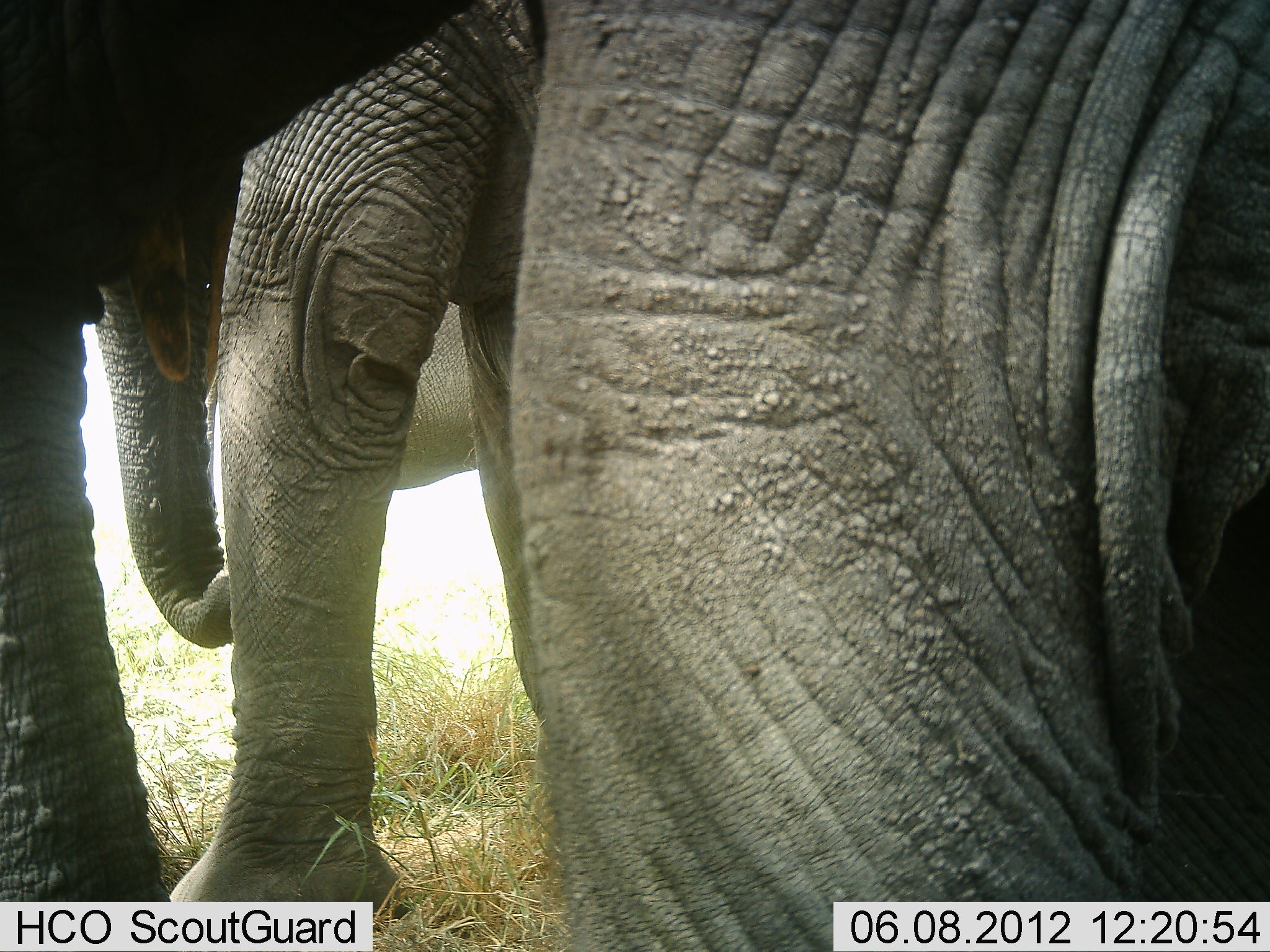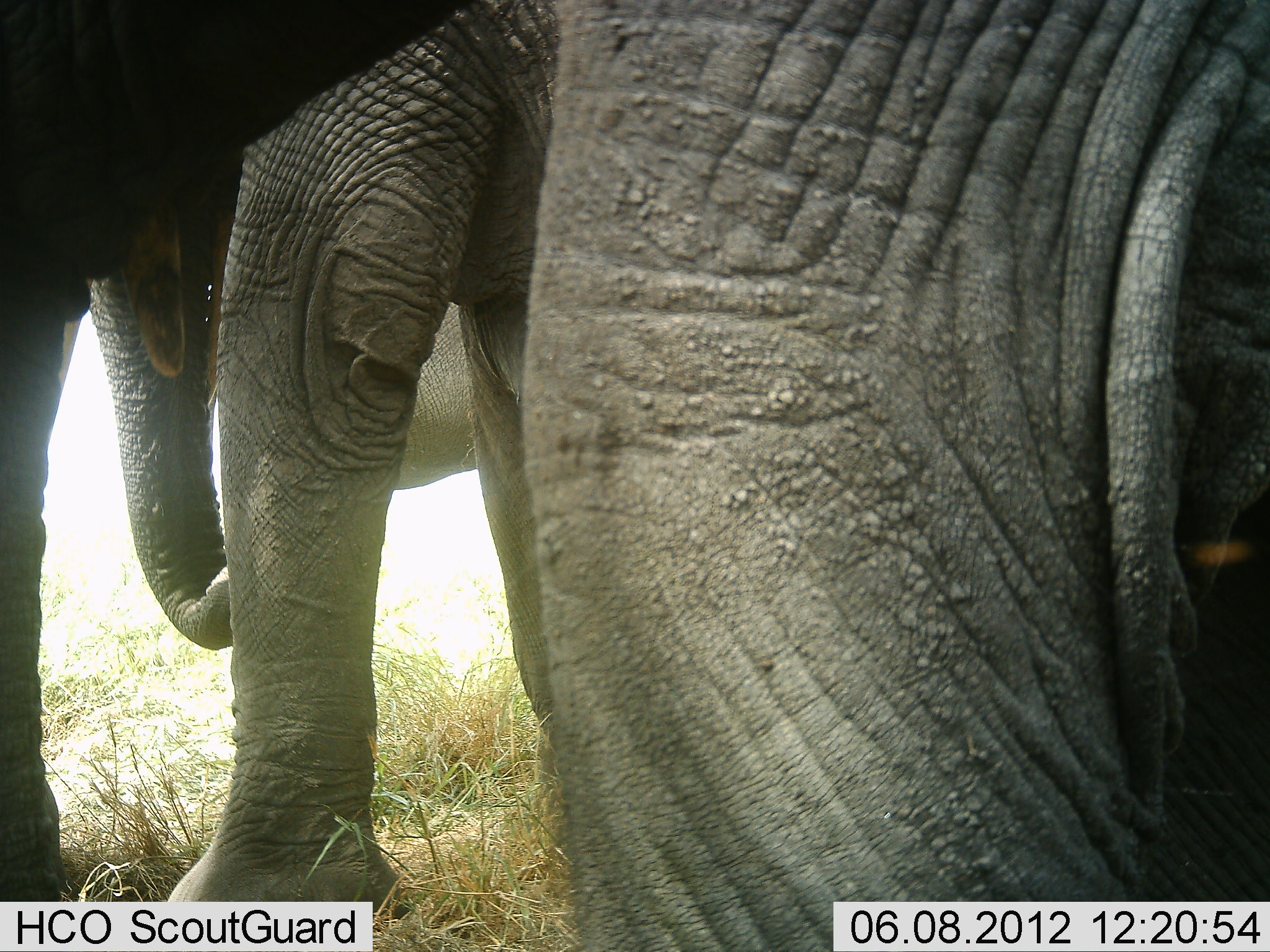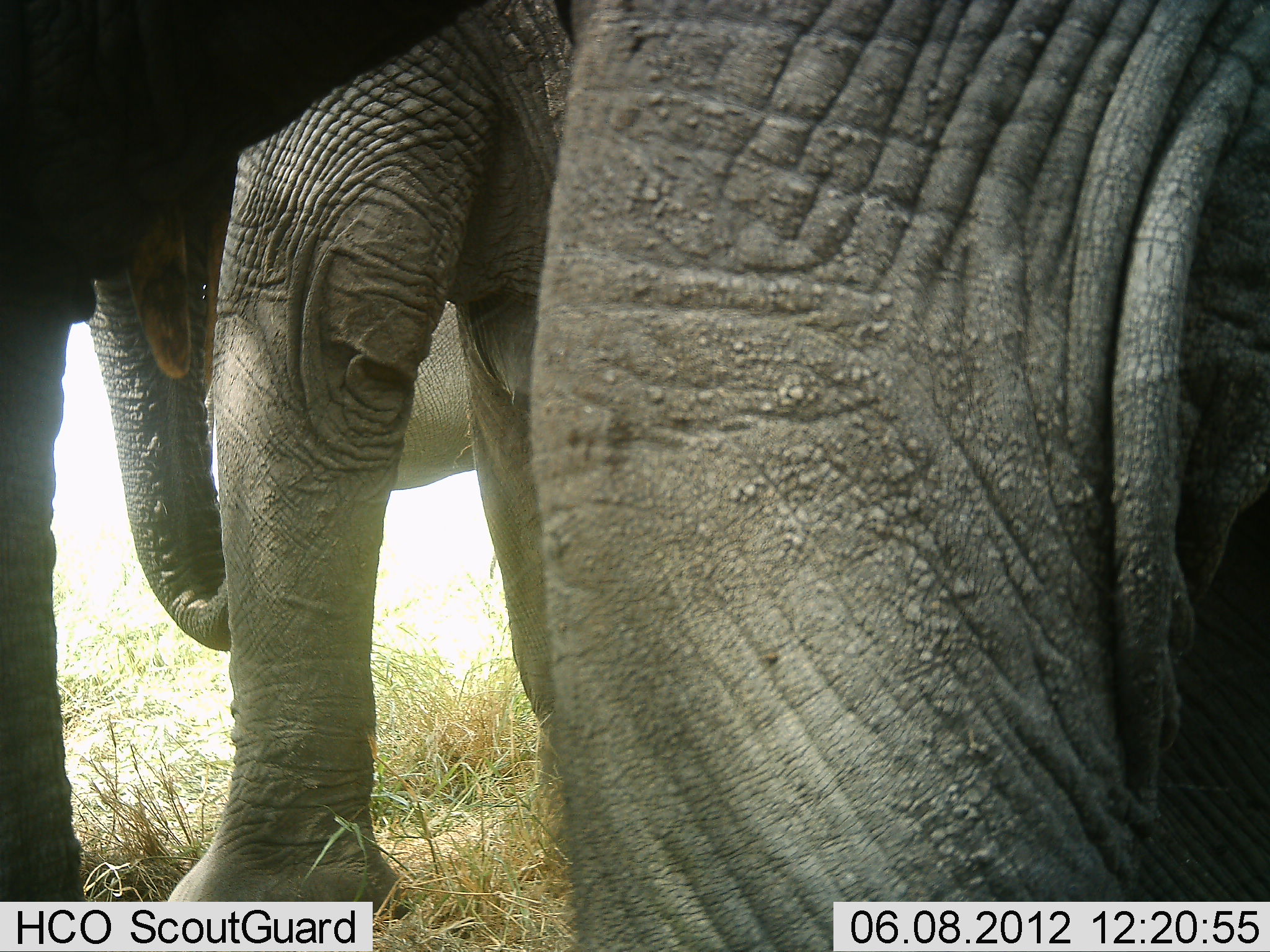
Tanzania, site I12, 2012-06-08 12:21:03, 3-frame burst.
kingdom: Animalia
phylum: Chordata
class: Mammalia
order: Proboscidea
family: Elephantidae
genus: Loxodonta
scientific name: Loxodonta africana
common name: african bush elephant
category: elephant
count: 2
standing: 70%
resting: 0%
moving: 30%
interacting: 0%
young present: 0%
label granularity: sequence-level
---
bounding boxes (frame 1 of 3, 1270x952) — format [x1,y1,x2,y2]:
group: [0,0,1270,952]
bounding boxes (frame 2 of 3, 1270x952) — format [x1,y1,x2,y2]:
group: [0,0,1270,952]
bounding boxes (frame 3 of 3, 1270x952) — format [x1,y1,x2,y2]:
group: [0,0,1270,952]